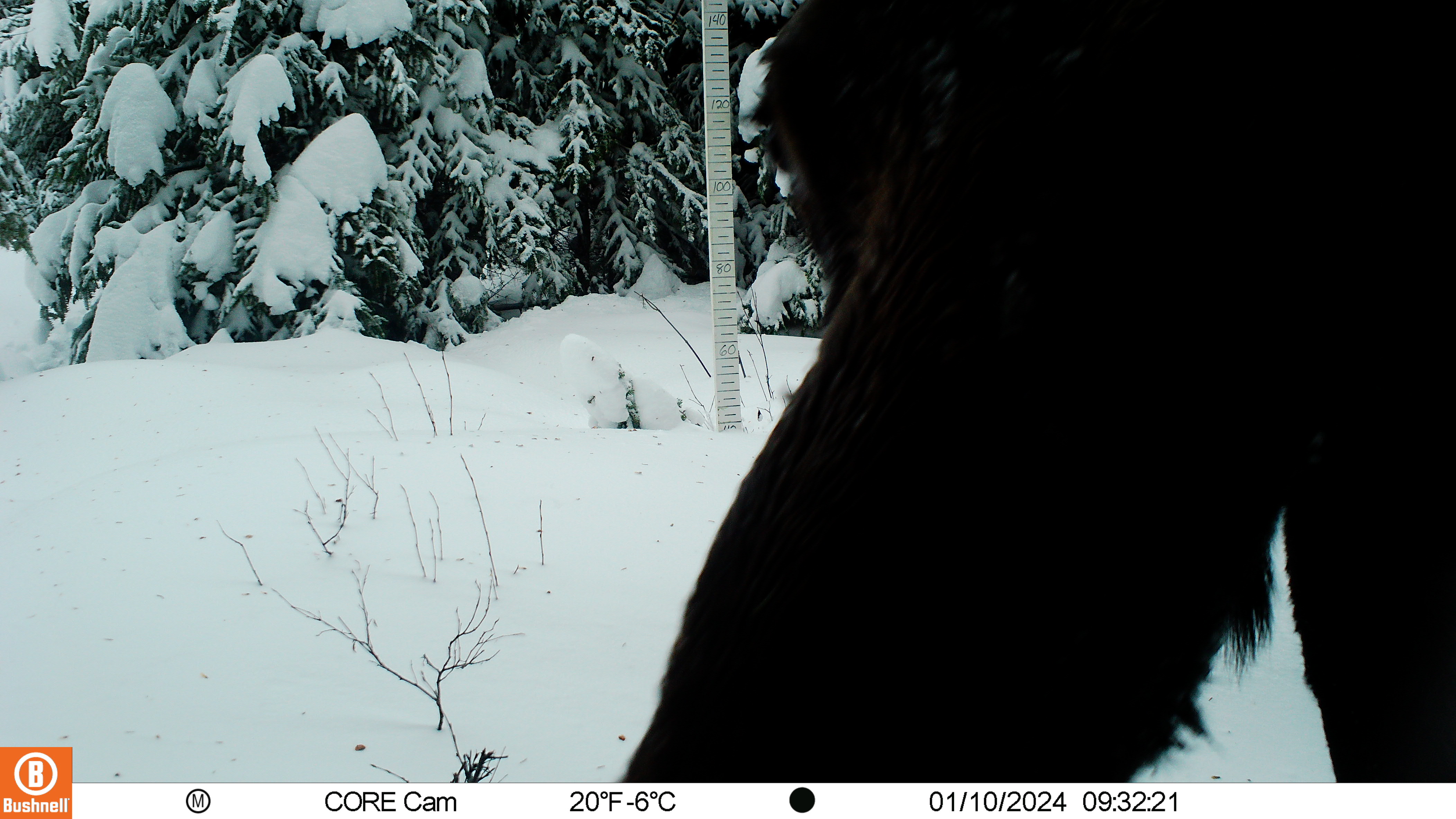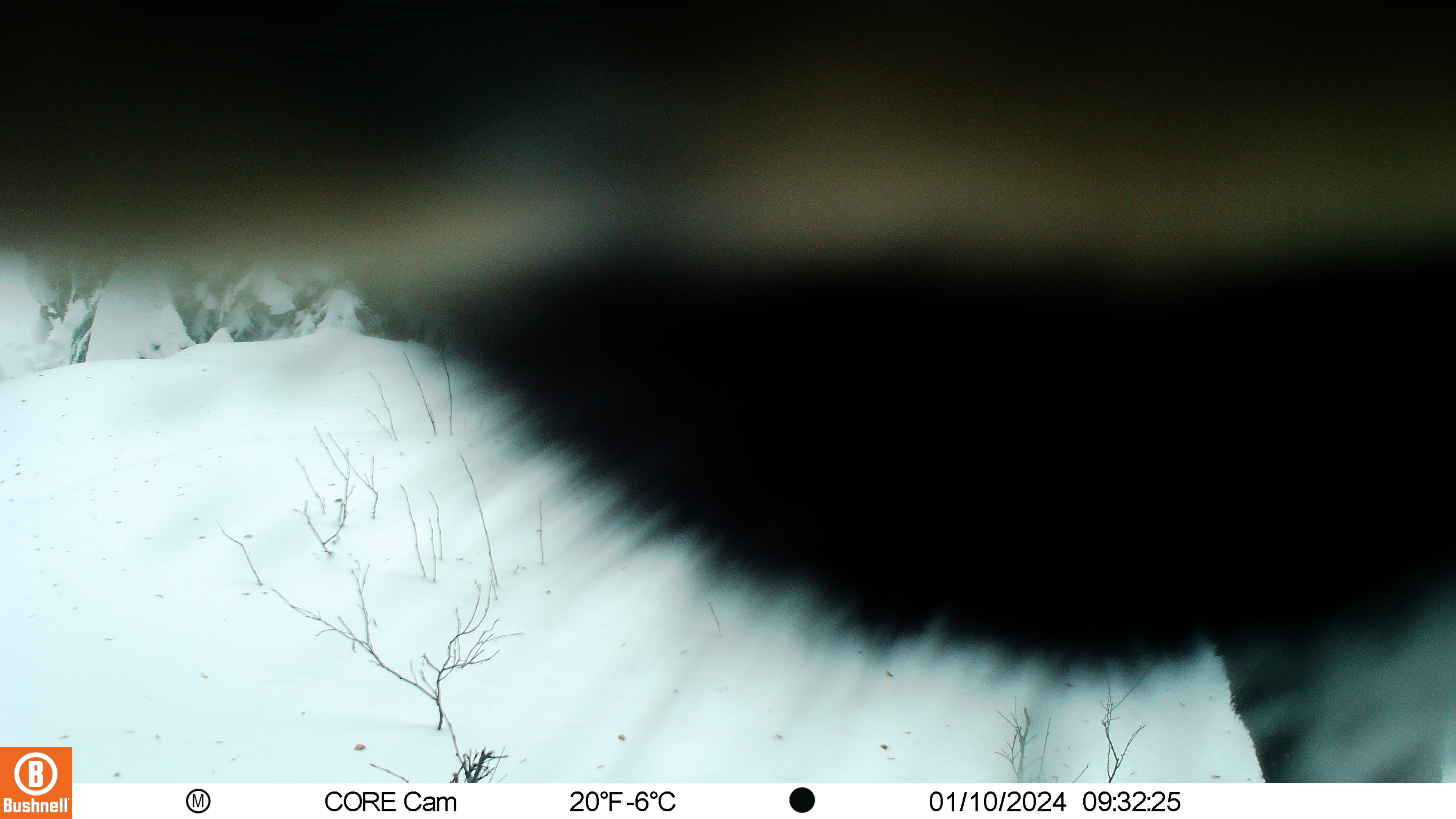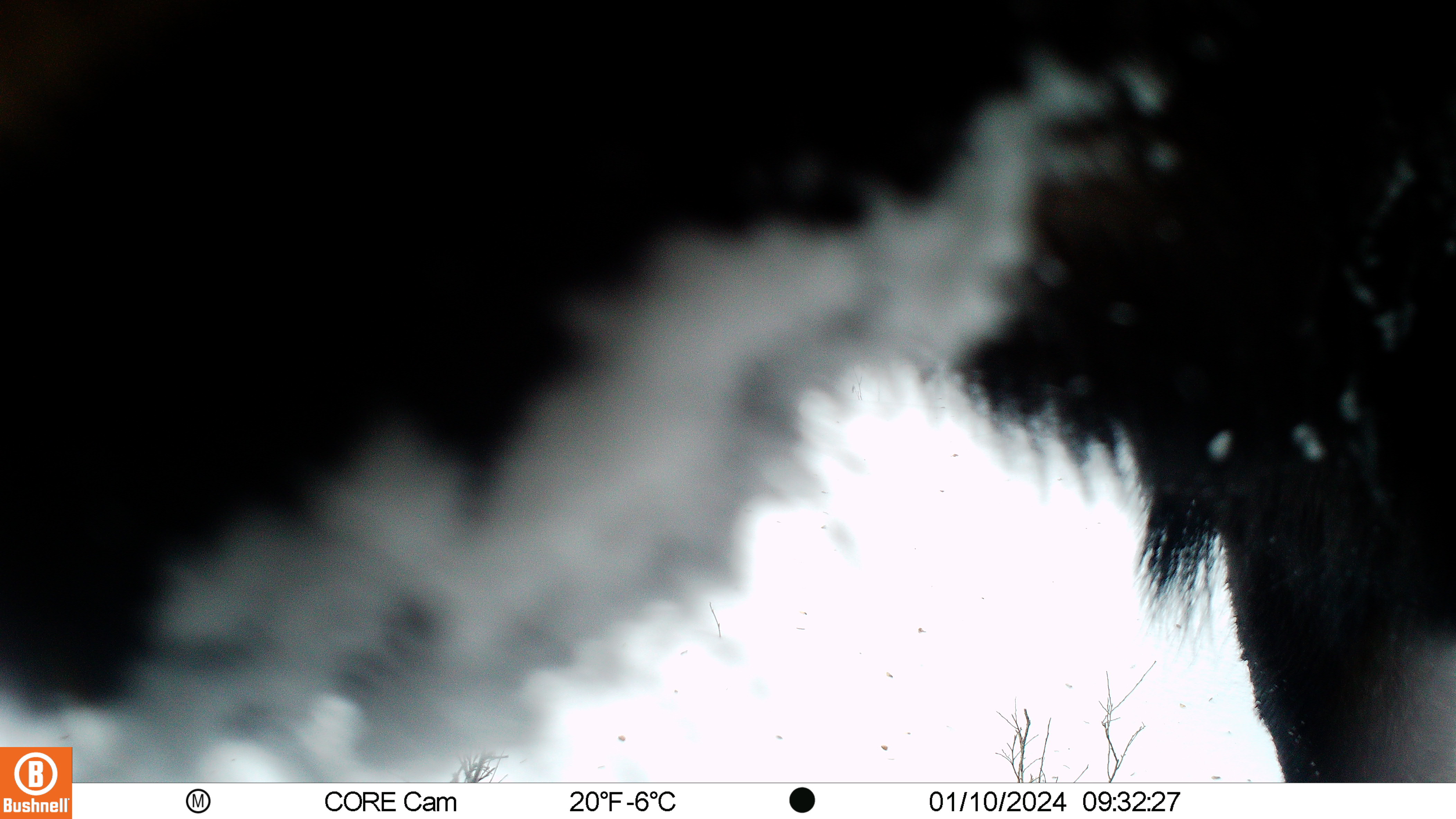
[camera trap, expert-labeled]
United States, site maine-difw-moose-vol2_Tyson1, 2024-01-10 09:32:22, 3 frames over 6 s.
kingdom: Animalia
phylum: Chordata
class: Mammalia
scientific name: Mammalia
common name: mammal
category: mammal sp.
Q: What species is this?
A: Mammal sp. (mammal) (Mammalia).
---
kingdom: Animalia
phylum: Chordata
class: Mammalia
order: Artiodactyla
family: Cervidae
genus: Alces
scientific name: Alces alces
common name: moose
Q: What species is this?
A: Moose (Alces alces).